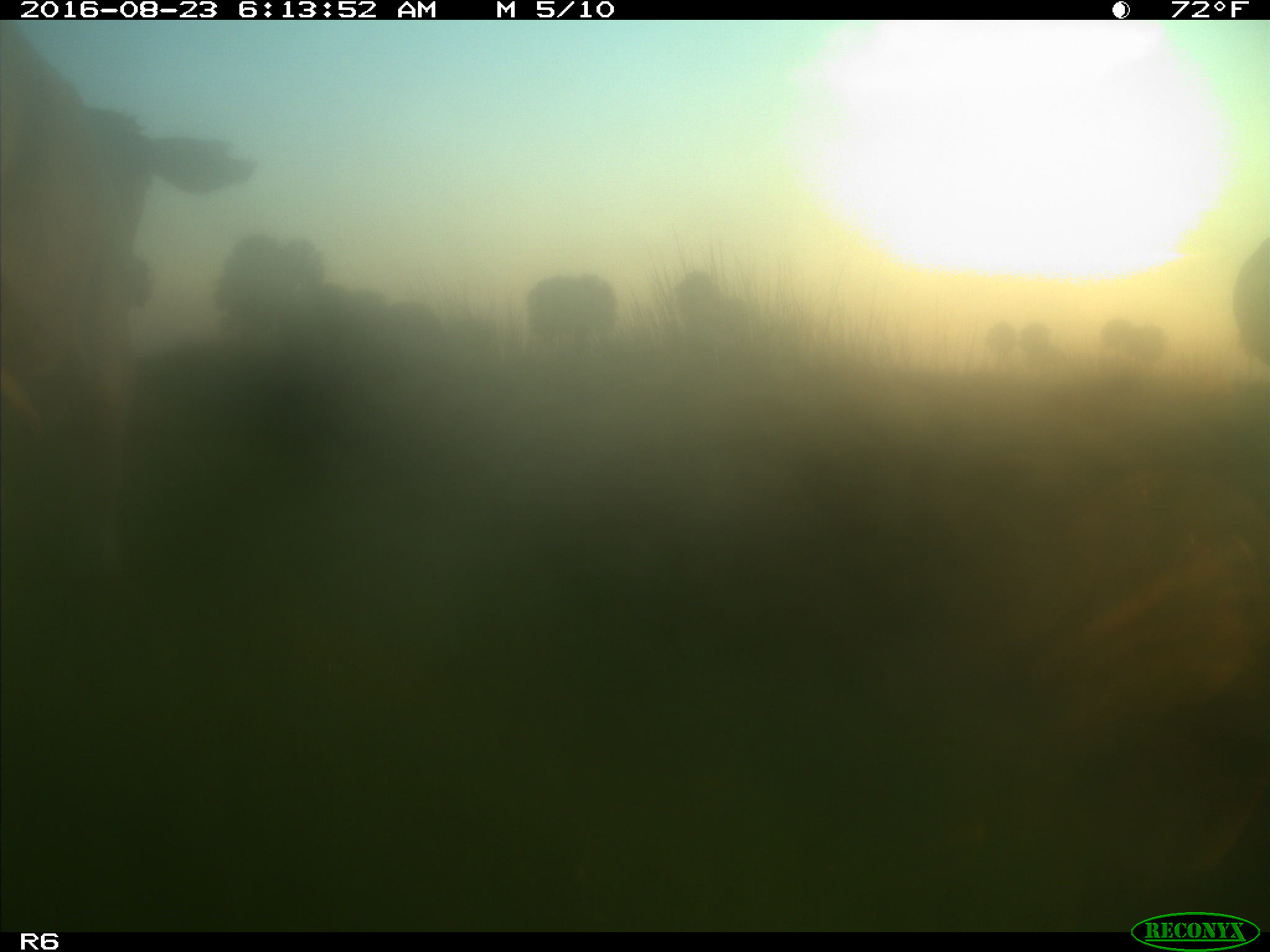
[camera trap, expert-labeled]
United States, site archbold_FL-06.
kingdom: Animalia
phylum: Chordata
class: Mammalia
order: Artiodactyla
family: Bovidae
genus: Bos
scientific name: Bos taurus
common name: domestic cow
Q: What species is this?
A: Bos taurus (domestic cow).